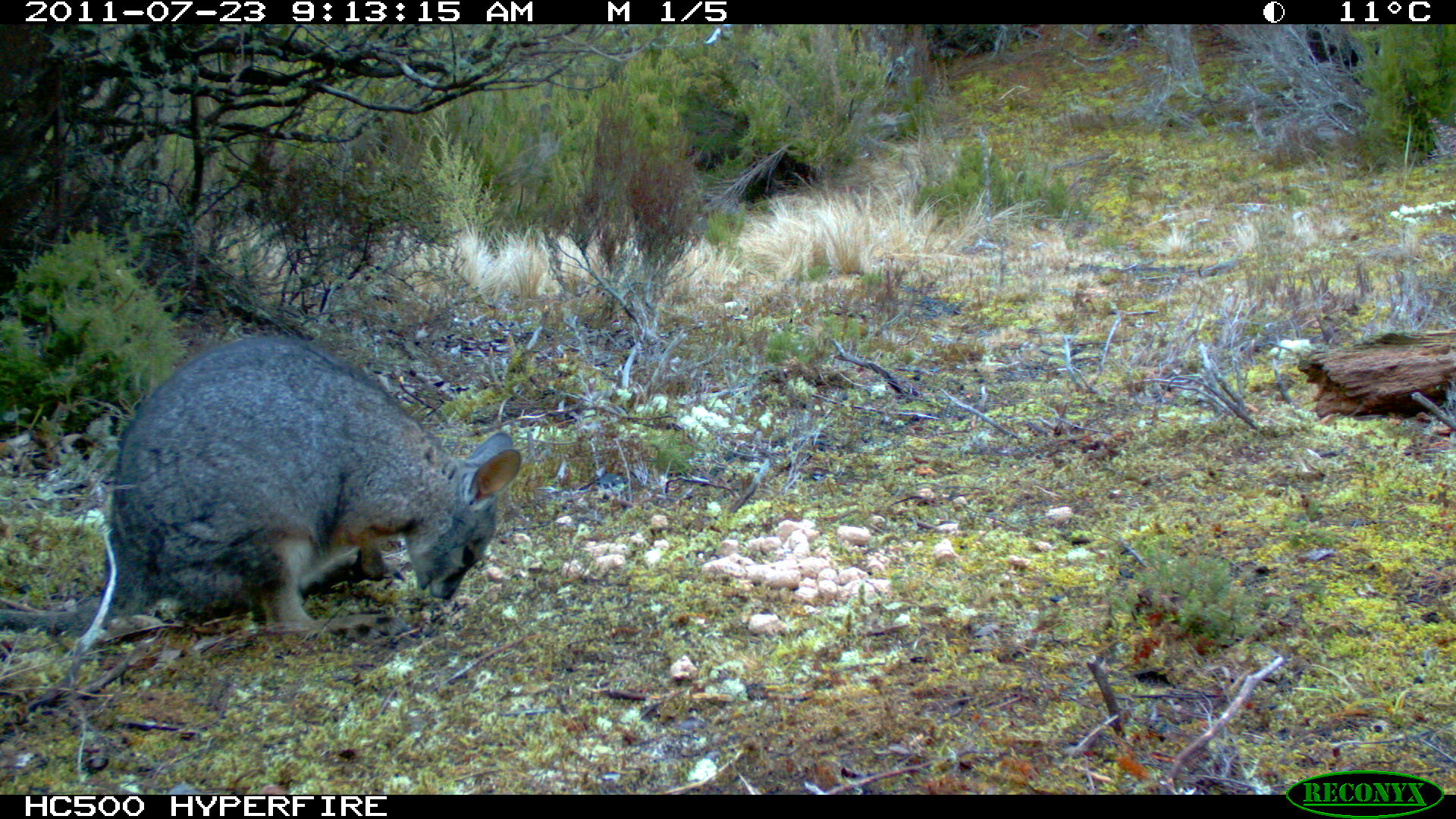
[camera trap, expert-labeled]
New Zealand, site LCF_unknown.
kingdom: Animalia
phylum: Chordata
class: Mammalia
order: Diprotodontia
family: Macropodidae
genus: Notamacropus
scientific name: Notamacropus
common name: wallaby